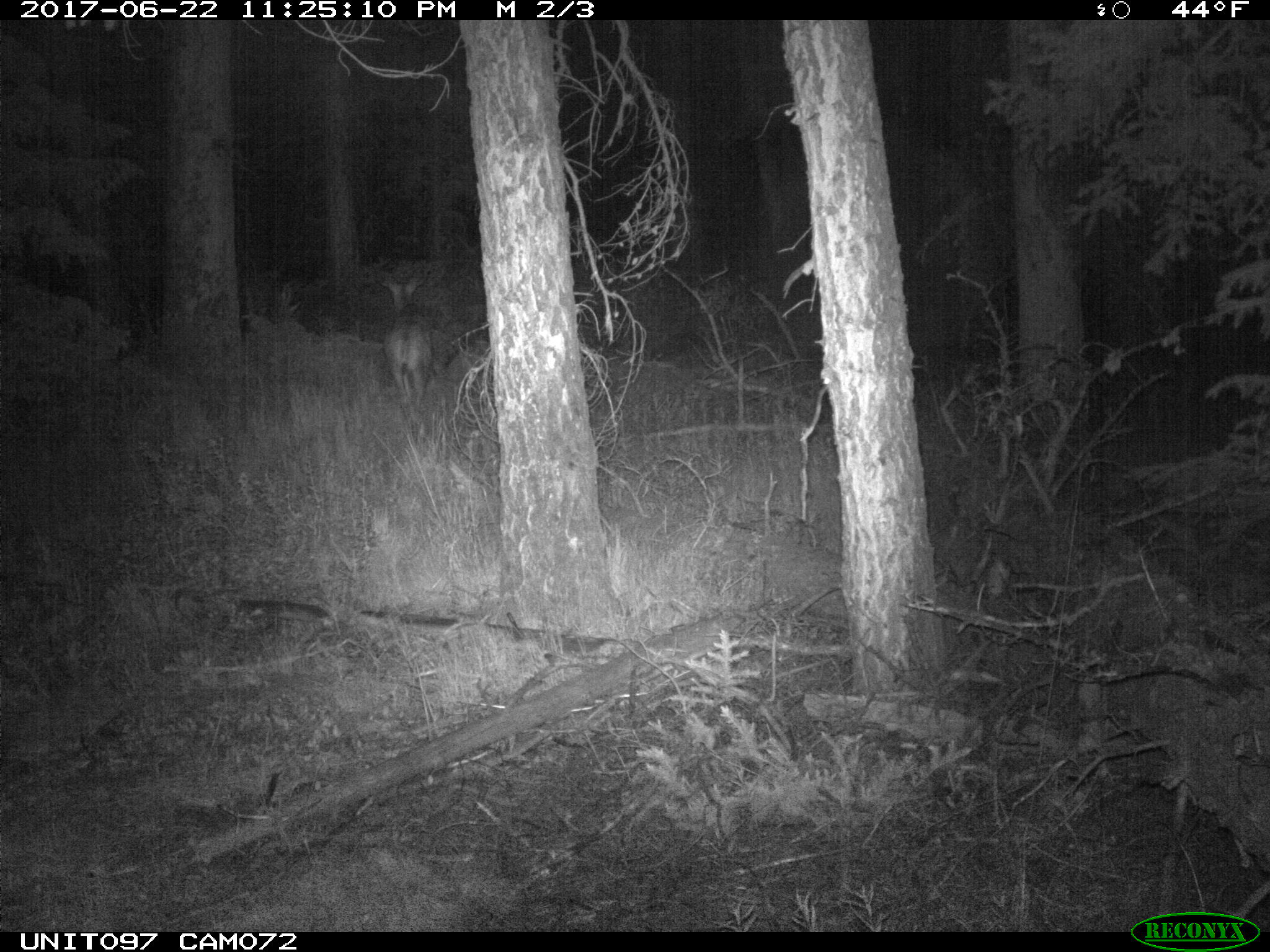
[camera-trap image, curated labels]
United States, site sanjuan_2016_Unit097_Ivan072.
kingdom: Animalia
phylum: Chordata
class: Mammalia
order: Artiodactyla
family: Cervidae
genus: Odocoileus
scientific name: Odocoileus hemionus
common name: mule deer